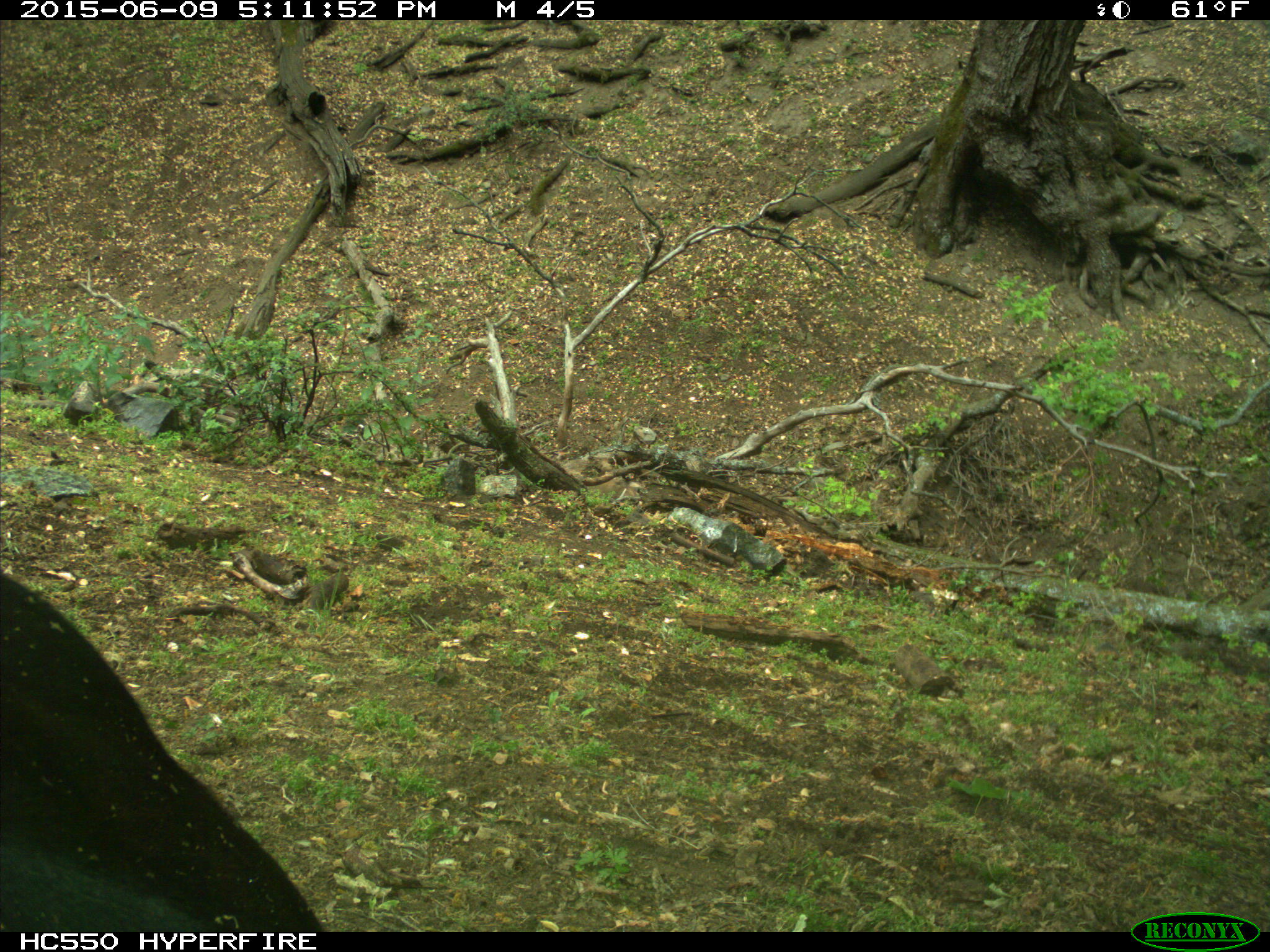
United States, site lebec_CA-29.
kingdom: Animalia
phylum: Chordata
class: Mammalia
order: Artiodactyla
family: Bovidae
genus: Bos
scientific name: Bos taurus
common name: domestic cow